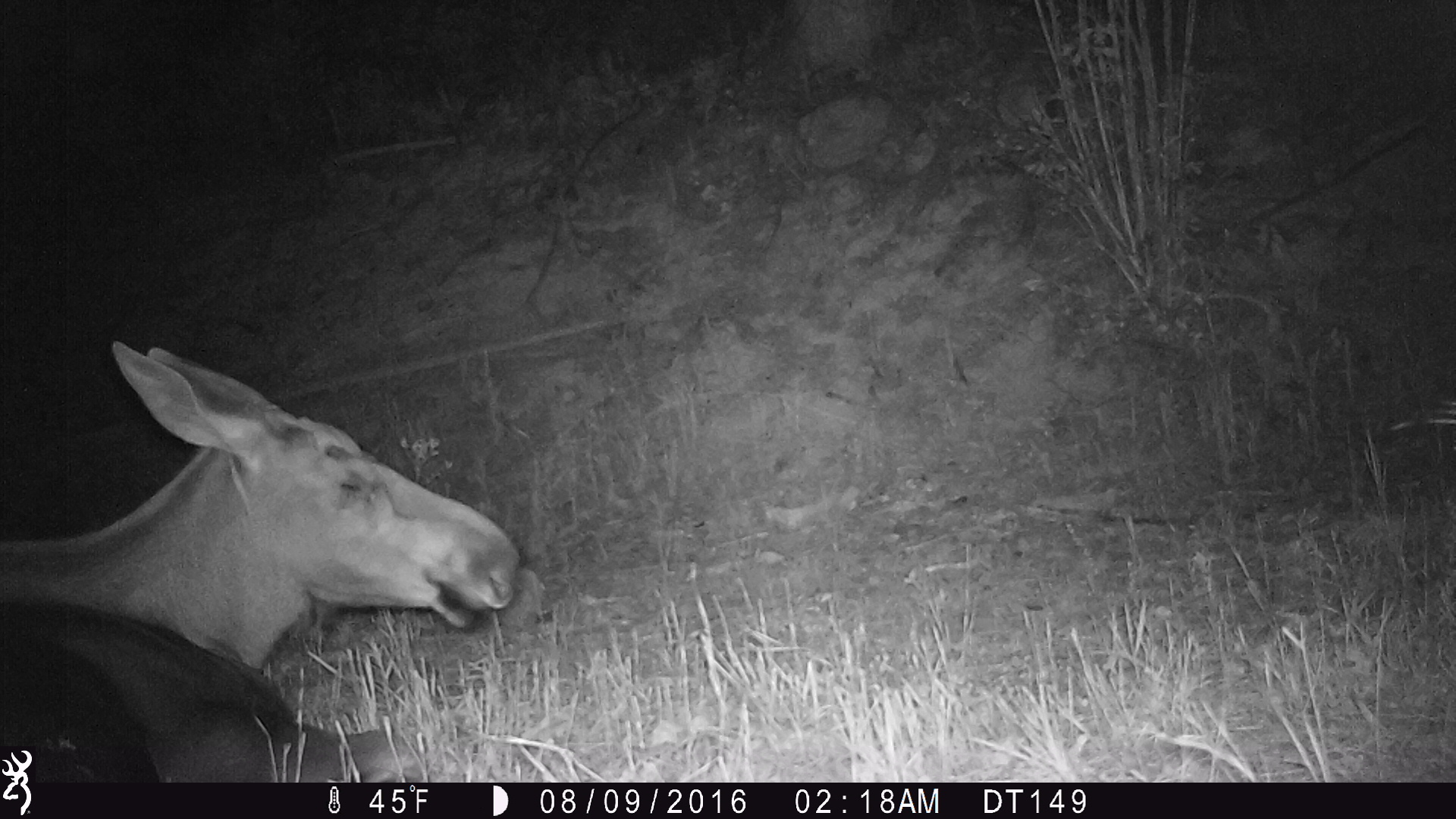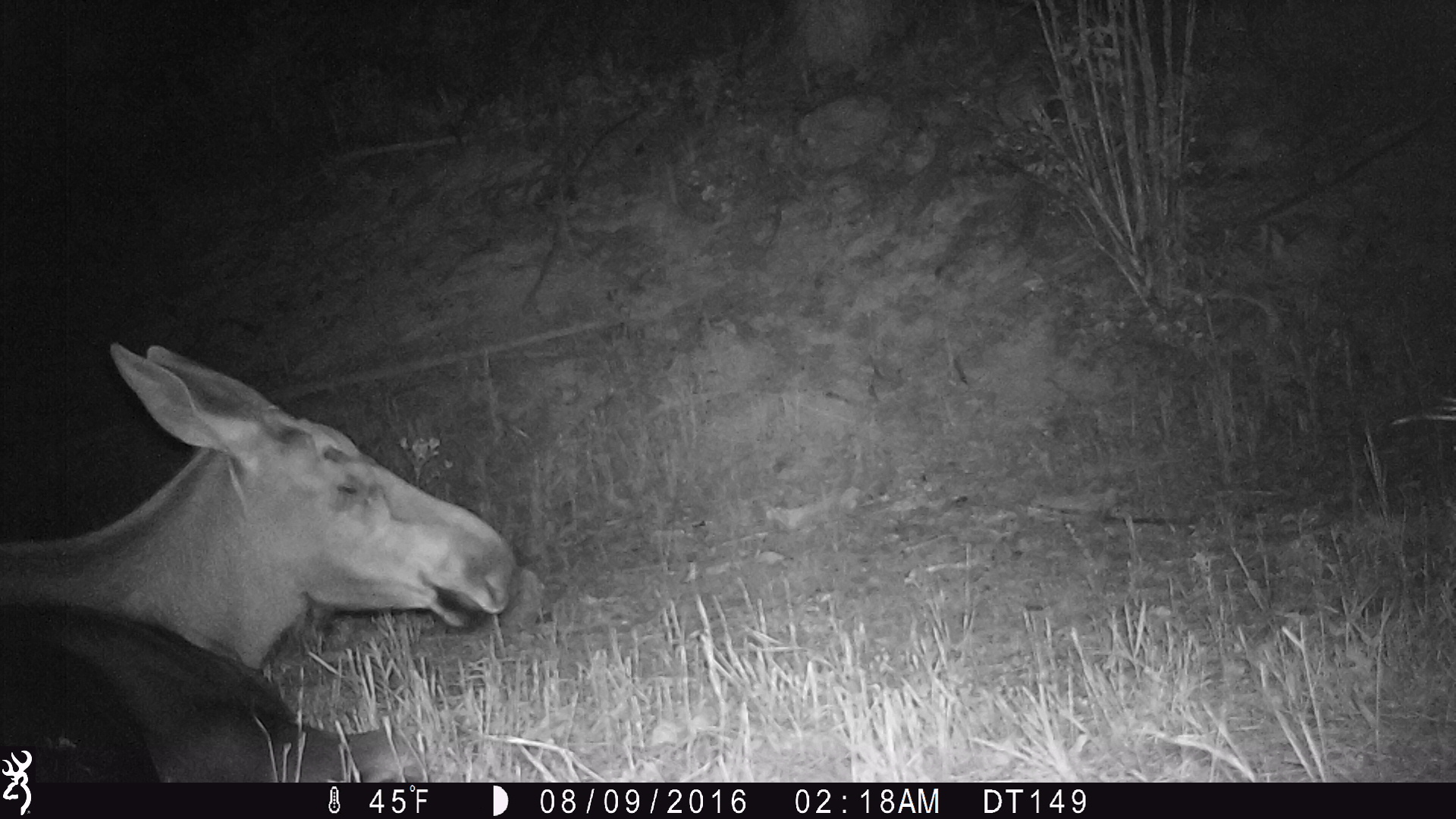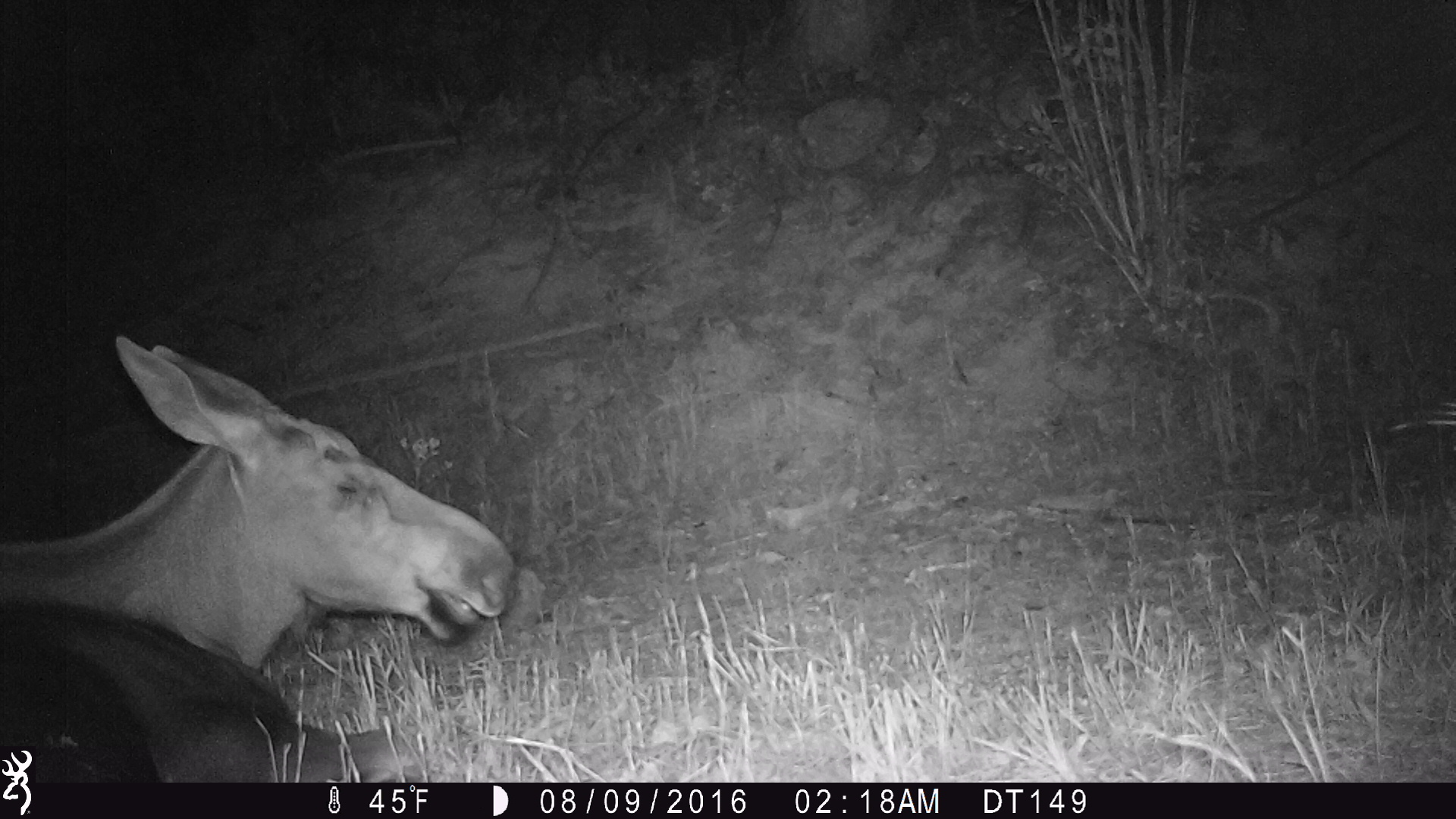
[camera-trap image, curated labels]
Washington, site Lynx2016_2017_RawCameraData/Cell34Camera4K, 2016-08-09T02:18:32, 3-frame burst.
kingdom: Animalia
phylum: Chordata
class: Mammalia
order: Artiodactyla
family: Cervidae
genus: Alces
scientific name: Alces alces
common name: moose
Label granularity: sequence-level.